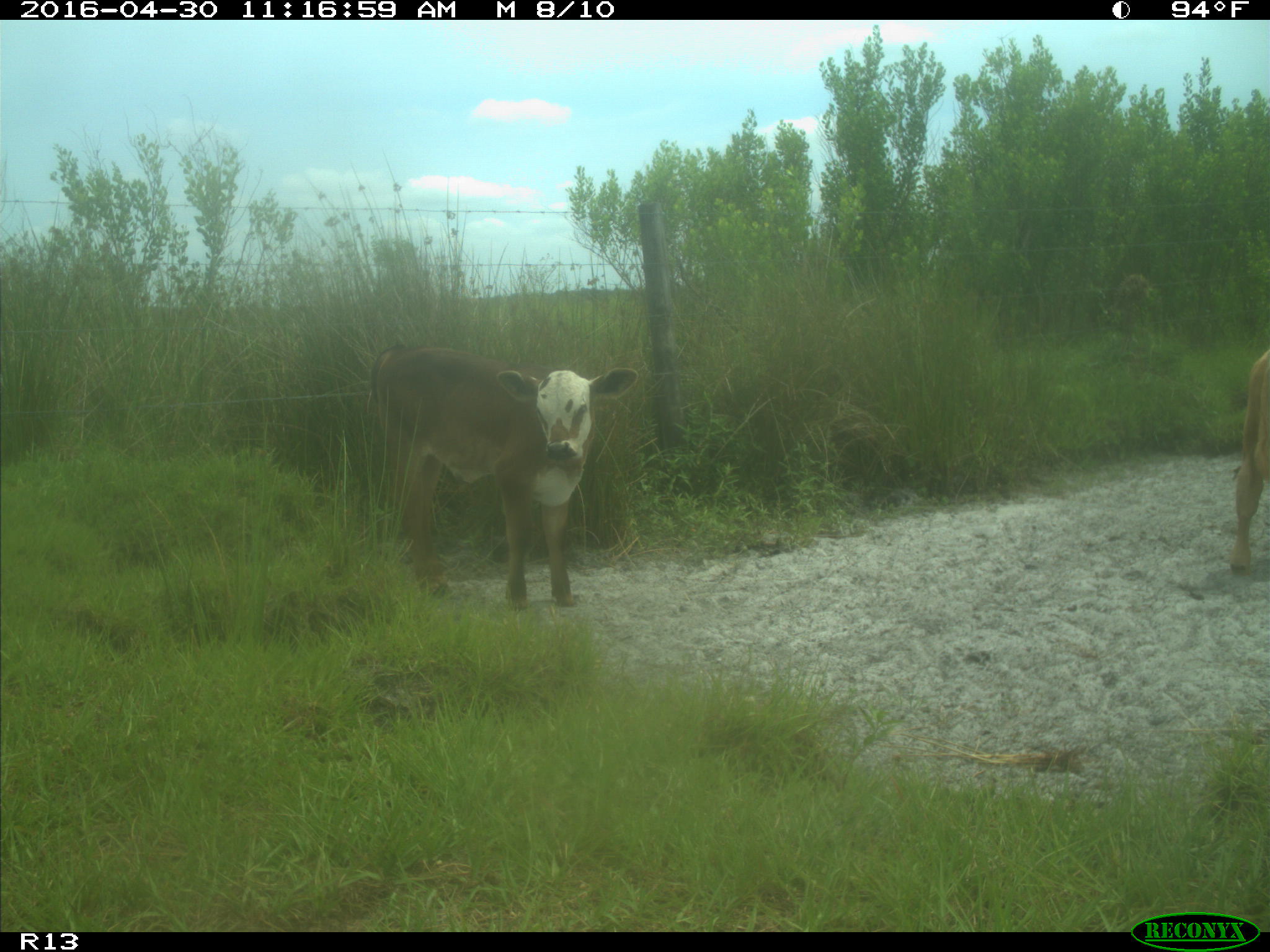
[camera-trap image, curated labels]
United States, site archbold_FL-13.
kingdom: Animalia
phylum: Chordata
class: Mammalia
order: Artiodactyla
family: Bovidae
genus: Bos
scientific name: Bos taurus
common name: domestic cow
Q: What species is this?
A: Bos taurus (domestic cow).